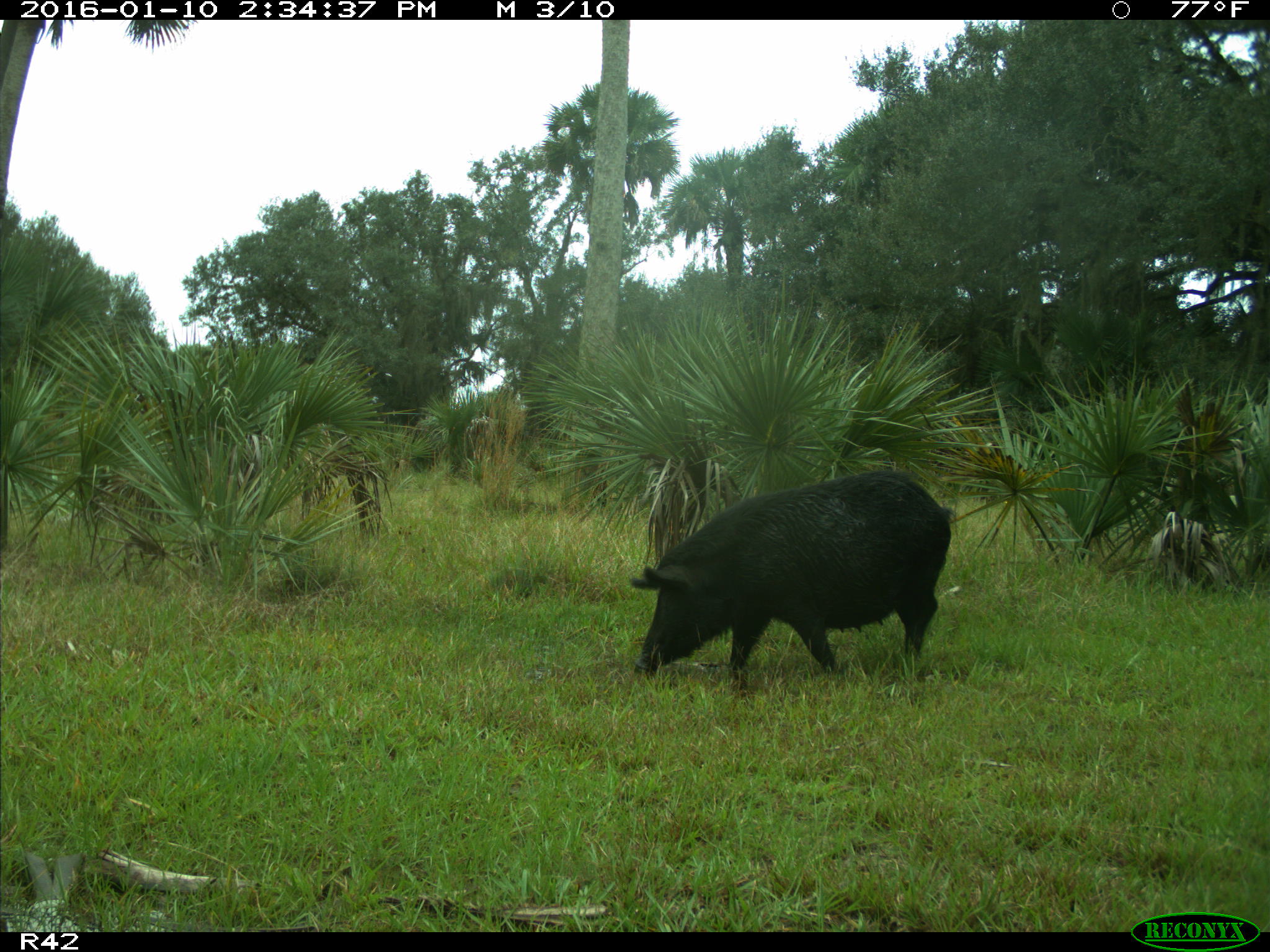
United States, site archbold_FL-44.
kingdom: Animalia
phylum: Chordata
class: Mammalia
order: Artiodactyla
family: Suidae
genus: Sus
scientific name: Sus scrofa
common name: wild boar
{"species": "Sus scrofa (wild boar)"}